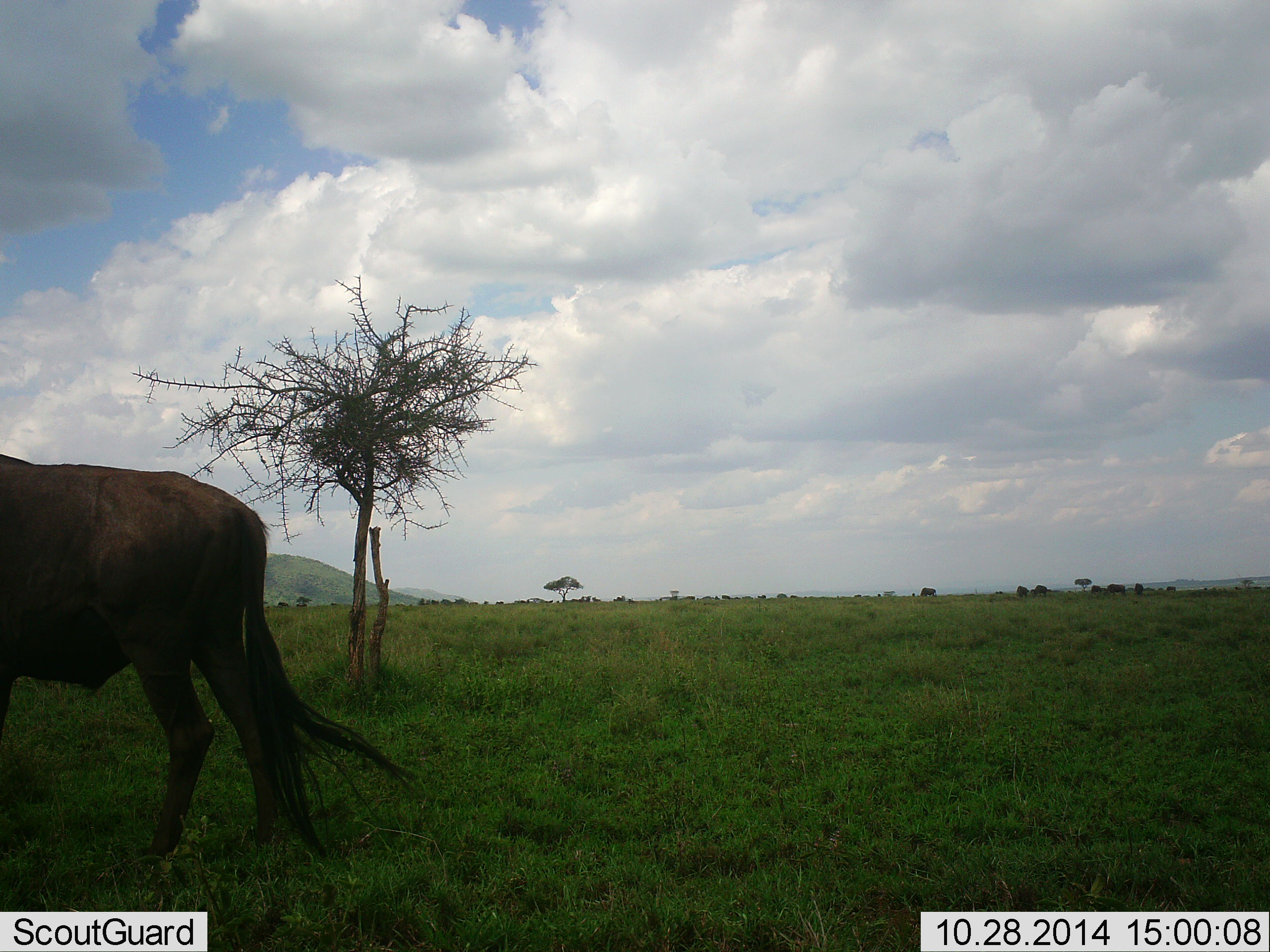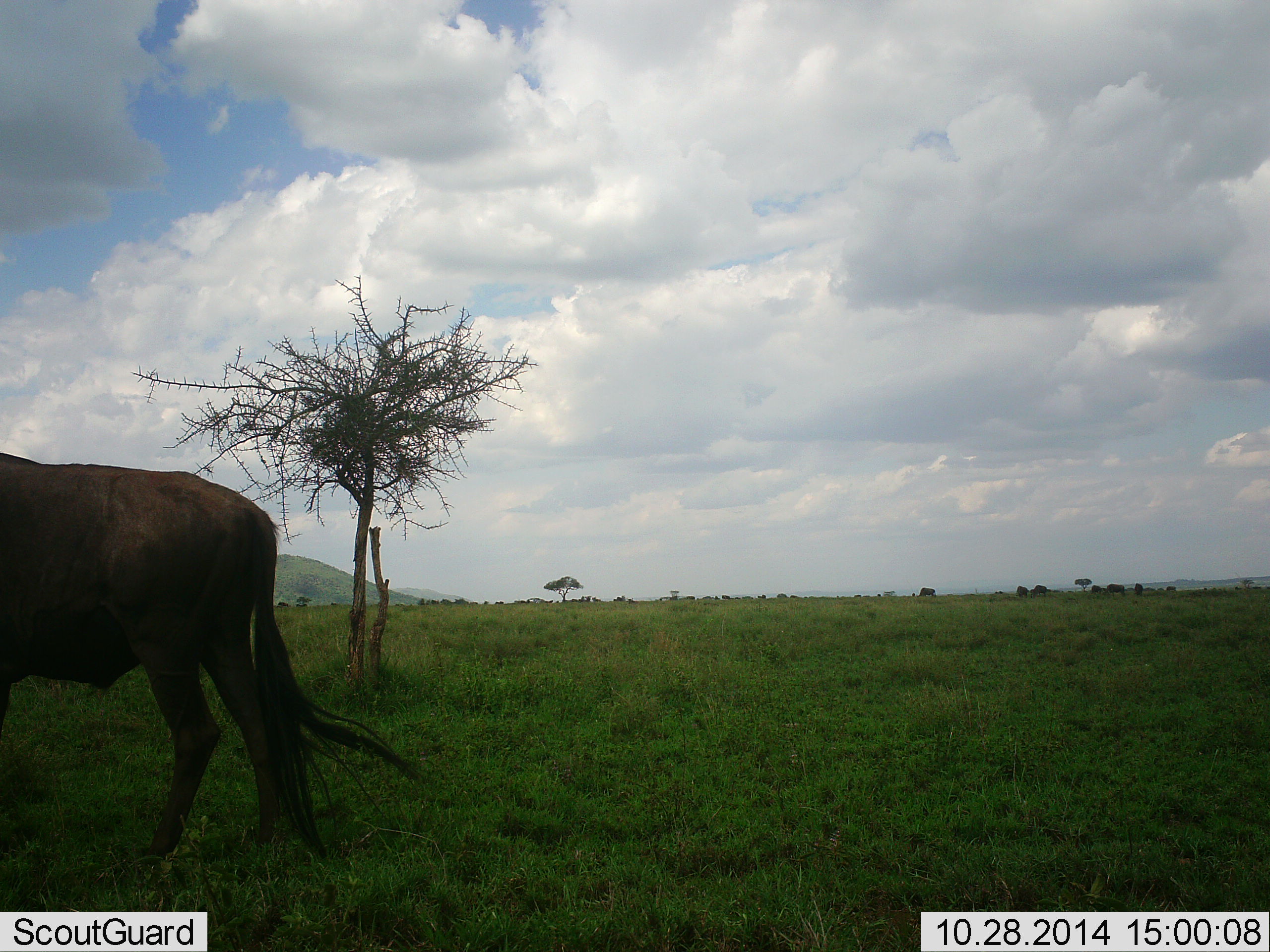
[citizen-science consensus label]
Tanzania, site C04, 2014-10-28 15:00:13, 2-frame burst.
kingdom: Animalia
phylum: Chordata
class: Mammalia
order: Artiodactyla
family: Bovidae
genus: Connochaetes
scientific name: Connochaetes taurinus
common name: blue wildebeest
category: wildebeest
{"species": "wildebeest (blue wildebeest) (Connochaetes taurinus)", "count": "1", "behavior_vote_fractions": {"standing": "50%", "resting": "0%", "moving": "50%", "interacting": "0%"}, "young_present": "0%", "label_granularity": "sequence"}